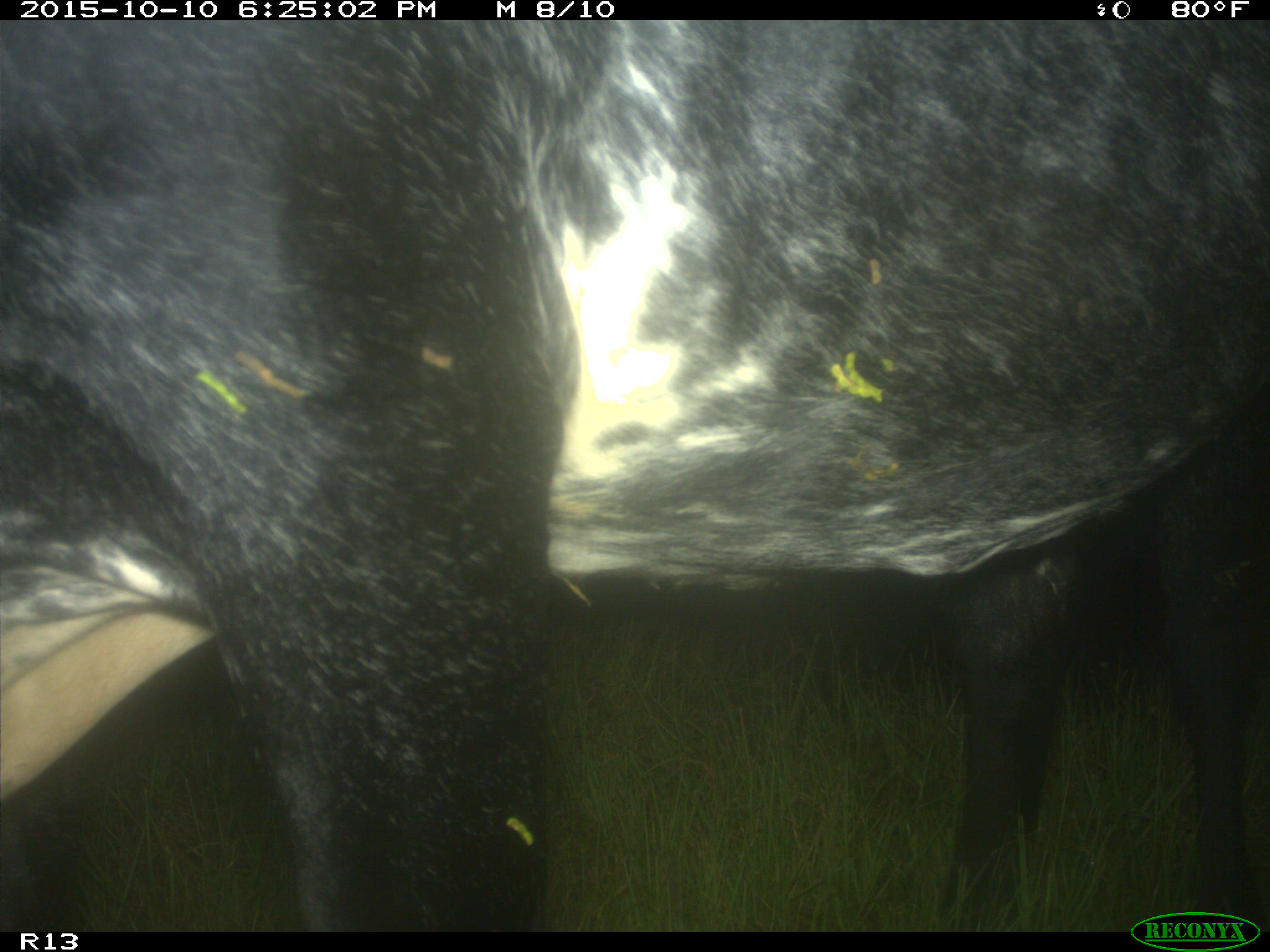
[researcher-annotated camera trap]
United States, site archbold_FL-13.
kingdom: Animalia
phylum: Chordata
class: Mammalia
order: Artiodactyla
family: Bovidae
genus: Bos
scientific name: Bos taurus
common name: domestic cow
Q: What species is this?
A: Bos taurus (domestic cow).